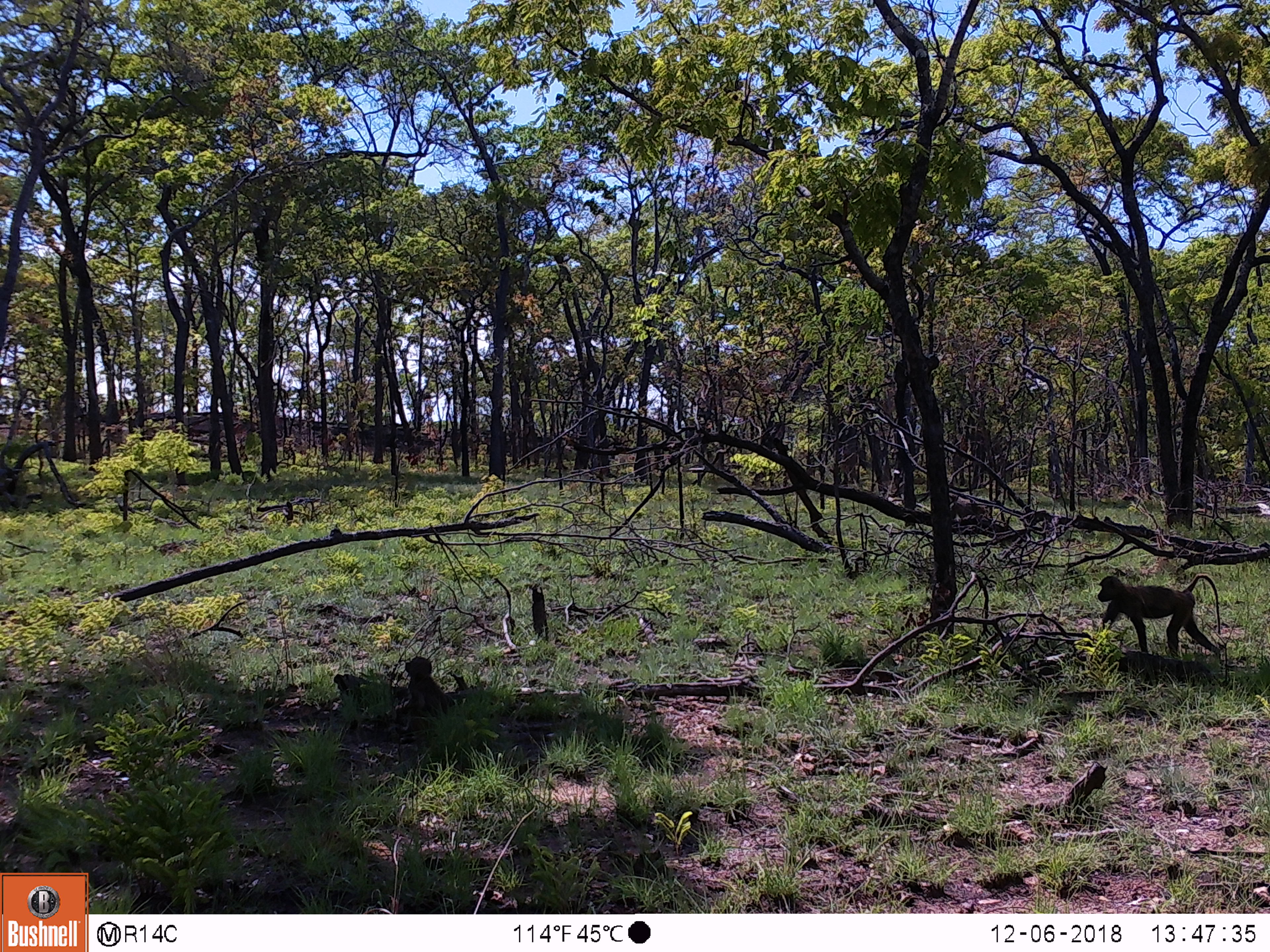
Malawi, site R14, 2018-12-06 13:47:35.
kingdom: Animalia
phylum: Chordata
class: Mammalia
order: Primates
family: Cercopithecidae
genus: Papio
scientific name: Papio cynocephalus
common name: yellow baboon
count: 2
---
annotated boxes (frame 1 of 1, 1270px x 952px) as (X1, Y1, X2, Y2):
yellow baboon: (1088, 570, 1233, 674); (386, 652, 455, 729)